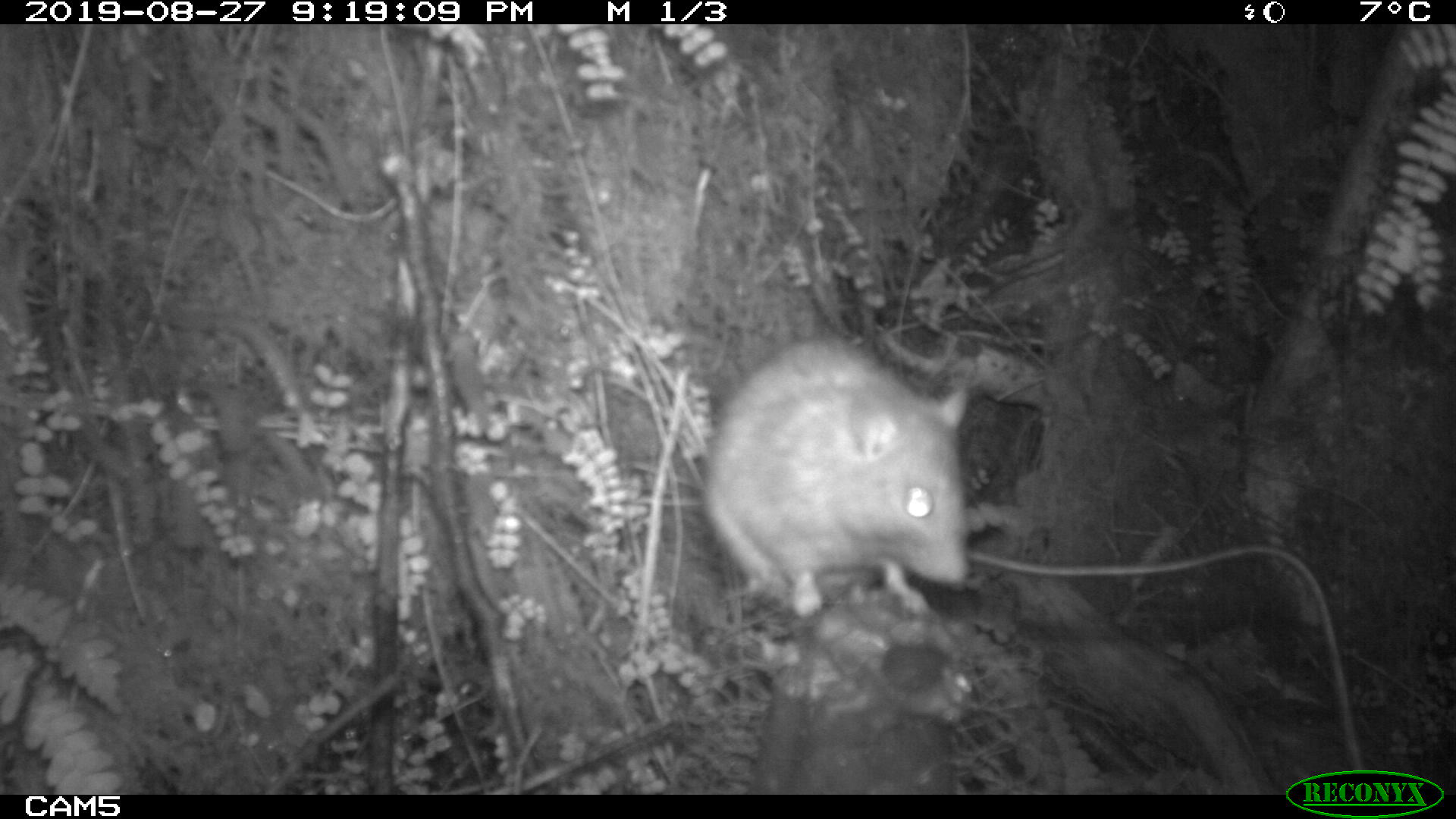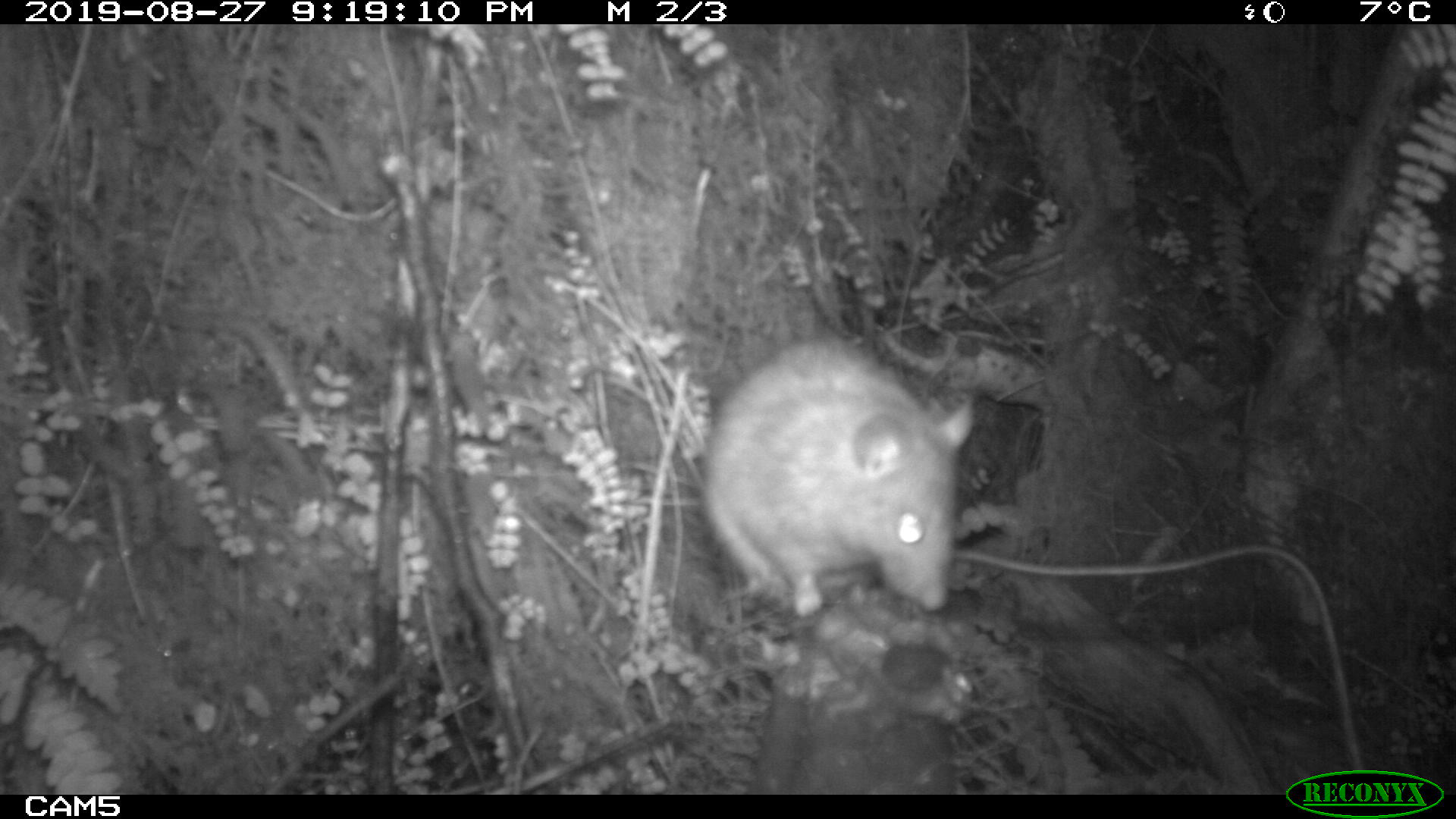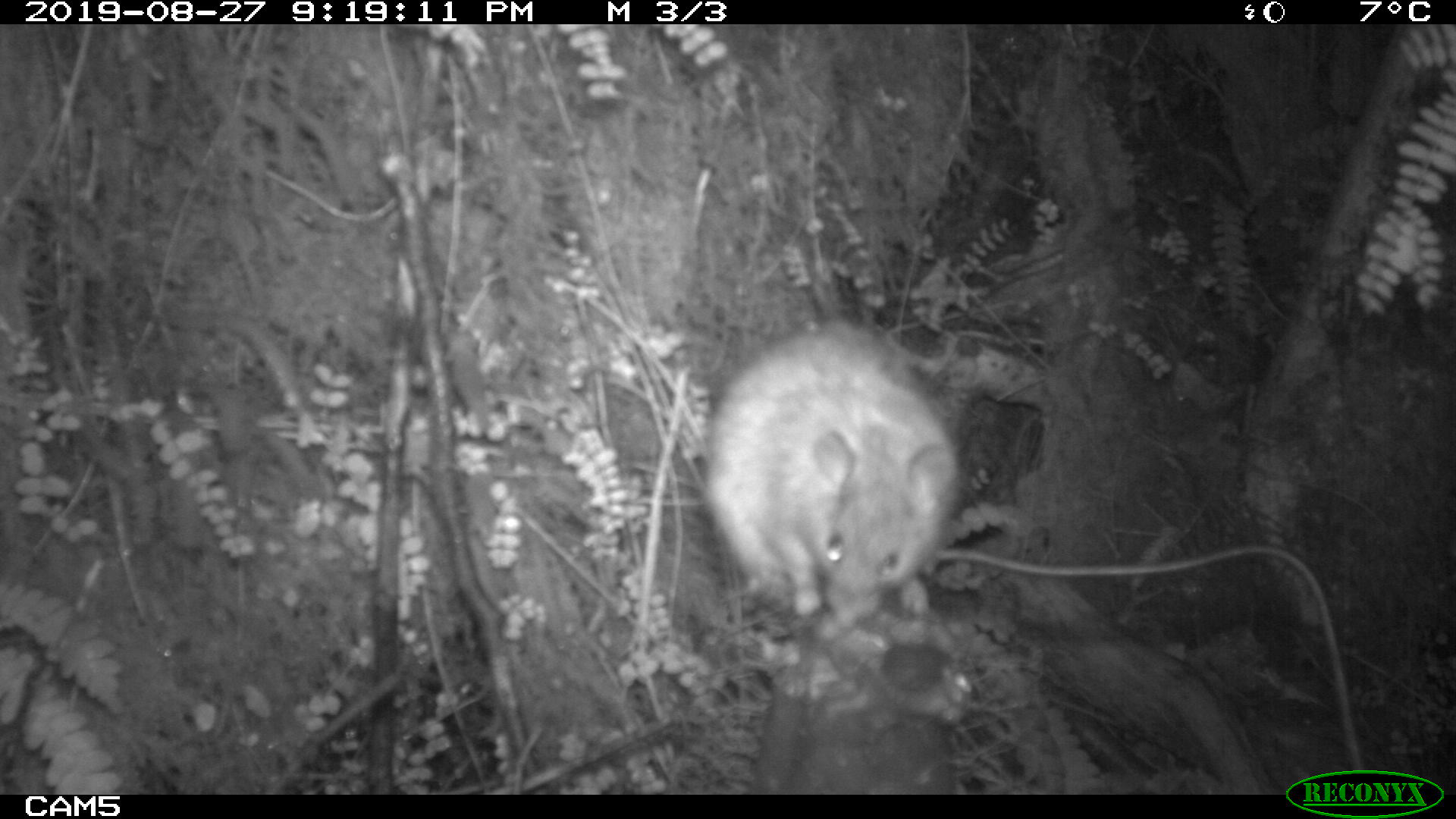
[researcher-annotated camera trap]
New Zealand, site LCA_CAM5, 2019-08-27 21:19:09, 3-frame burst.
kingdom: Animalia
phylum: Chordata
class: Mammalia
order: Rodentia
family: Muridae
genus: Rattus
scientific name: Rattus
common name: rat